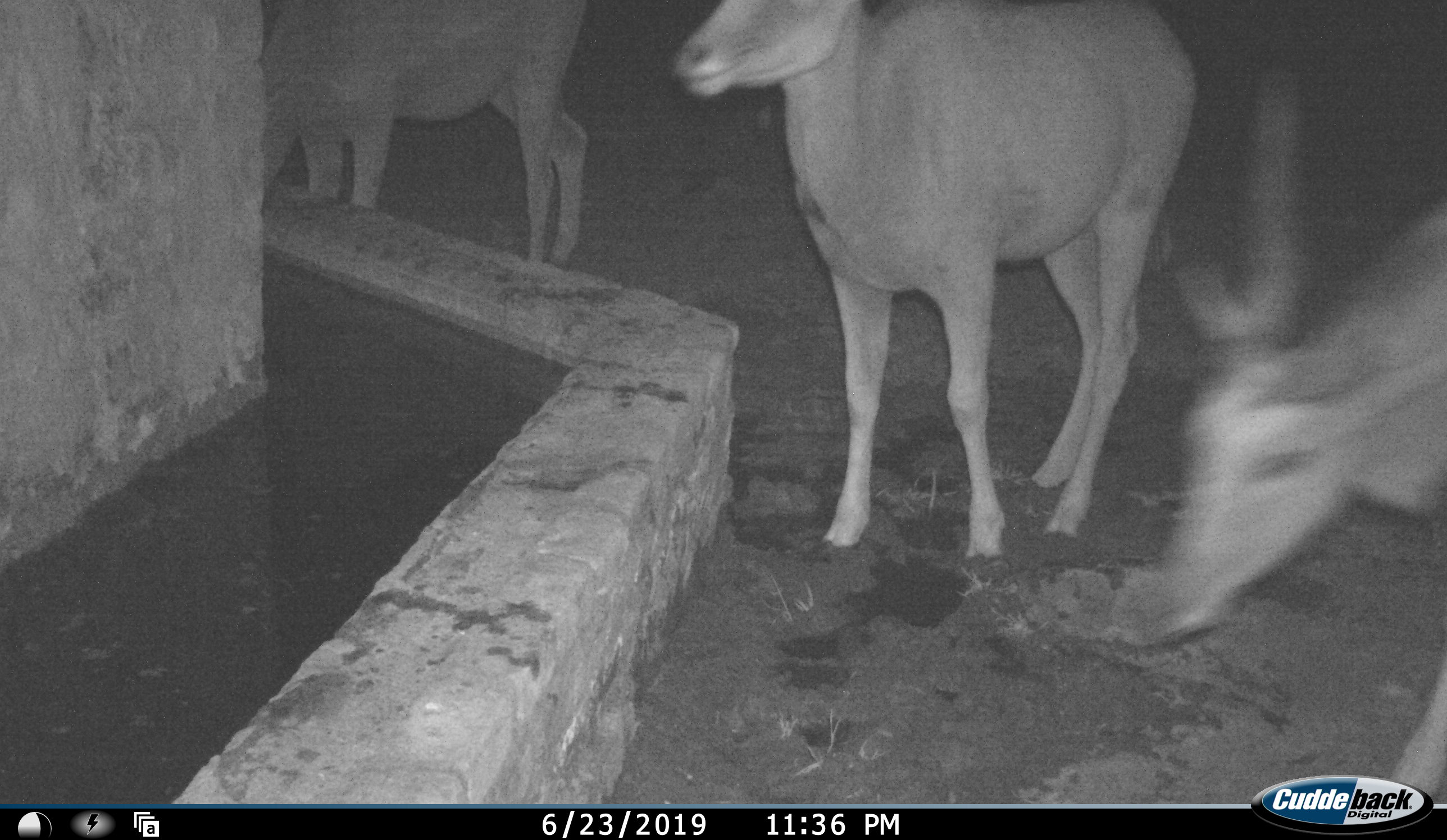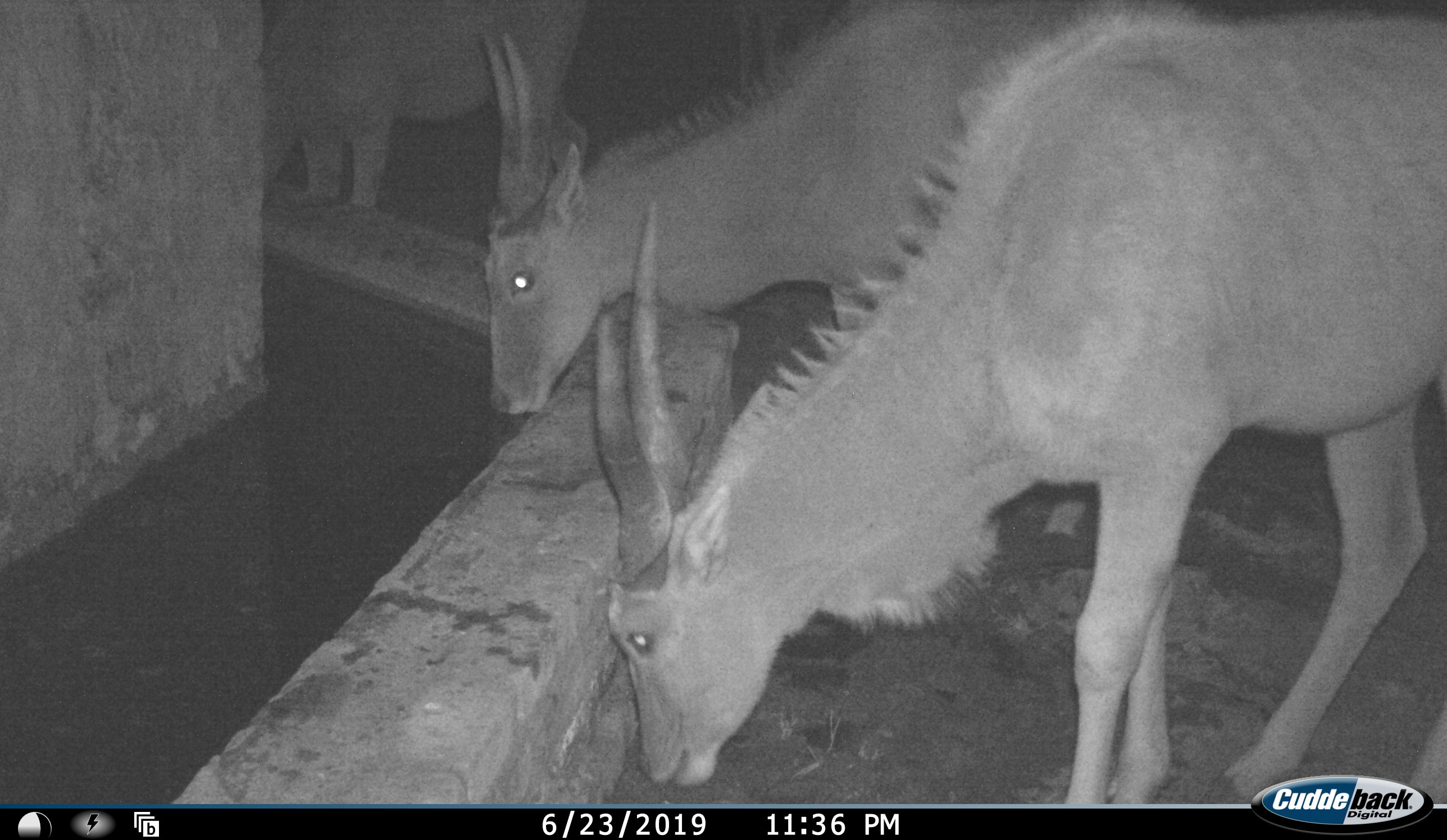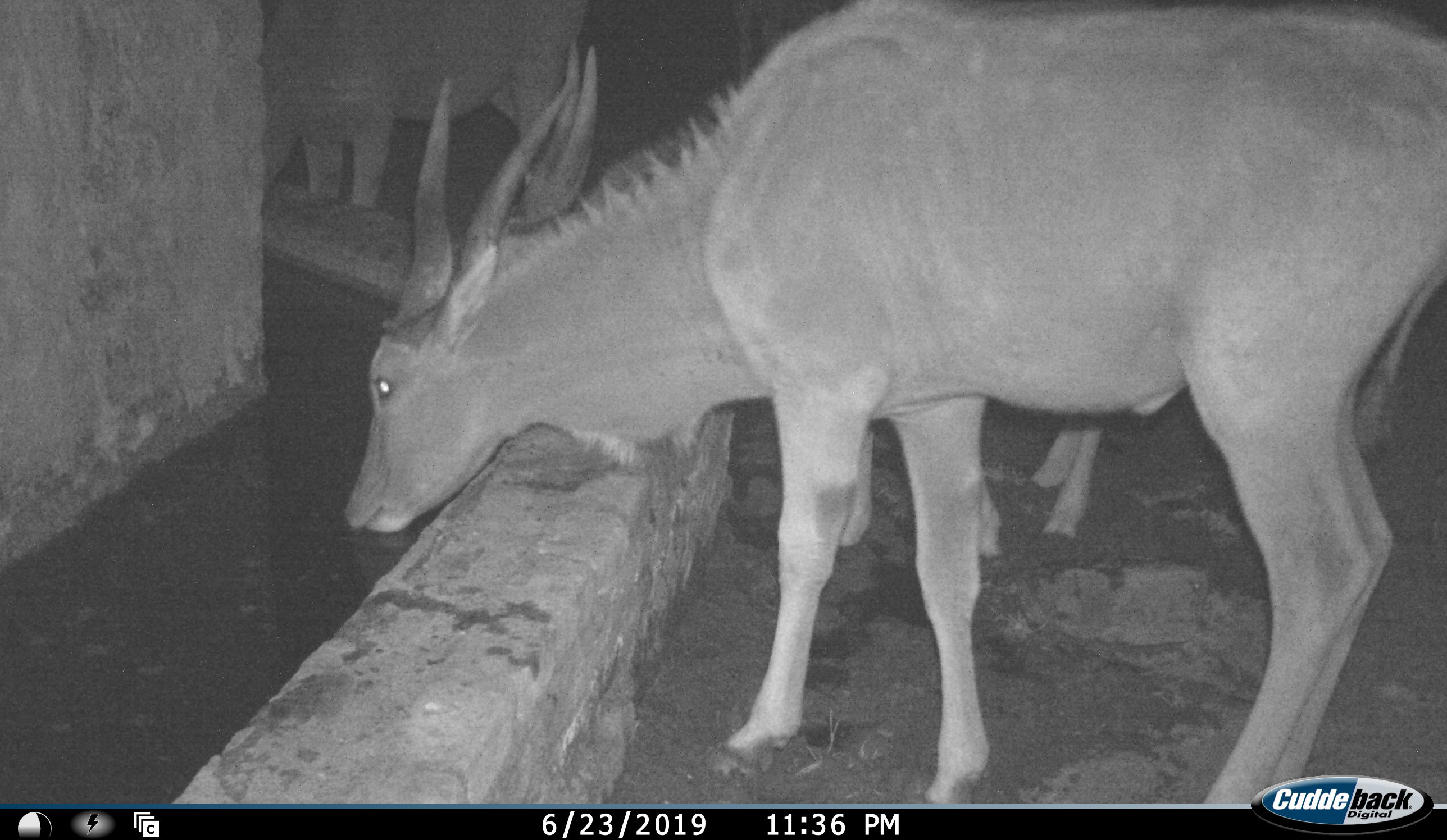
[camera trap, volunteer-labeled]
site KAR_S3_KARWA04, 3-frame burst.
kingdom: Animalia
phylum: Chordata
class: Mammalia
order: Artiodactyla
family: Bovidae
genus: Tragelaphus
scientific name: Tragelaphus oryx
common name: eland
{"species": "eland (Tragelaphus oryx)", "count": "3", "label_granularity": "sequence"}